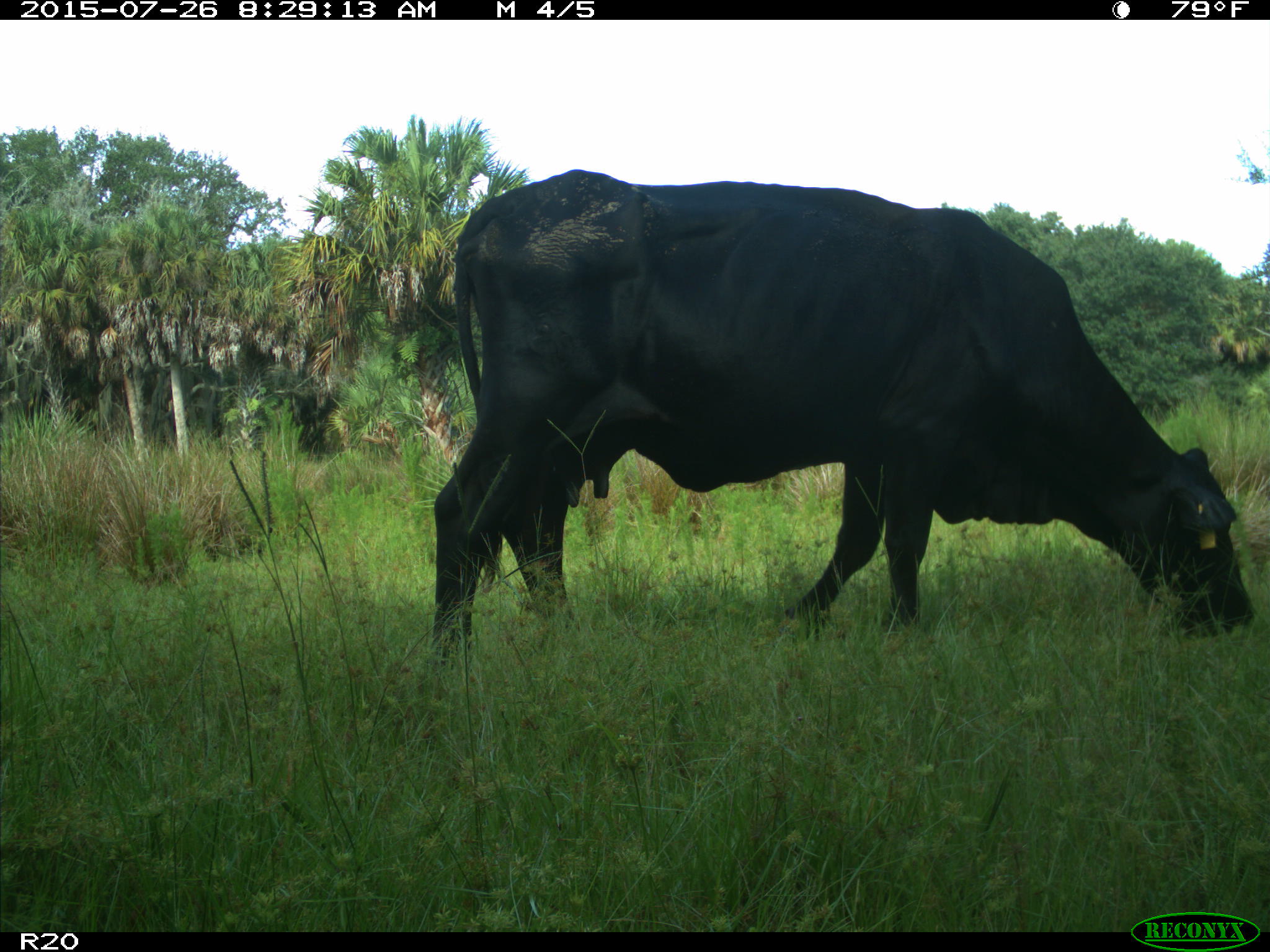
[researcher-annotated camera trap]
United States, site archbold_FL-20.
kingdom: Animalia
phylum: Chordata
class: Mammalia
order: Artiodactyla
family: Bovidae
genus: Bos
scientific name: Bos taurus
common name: domestic cow